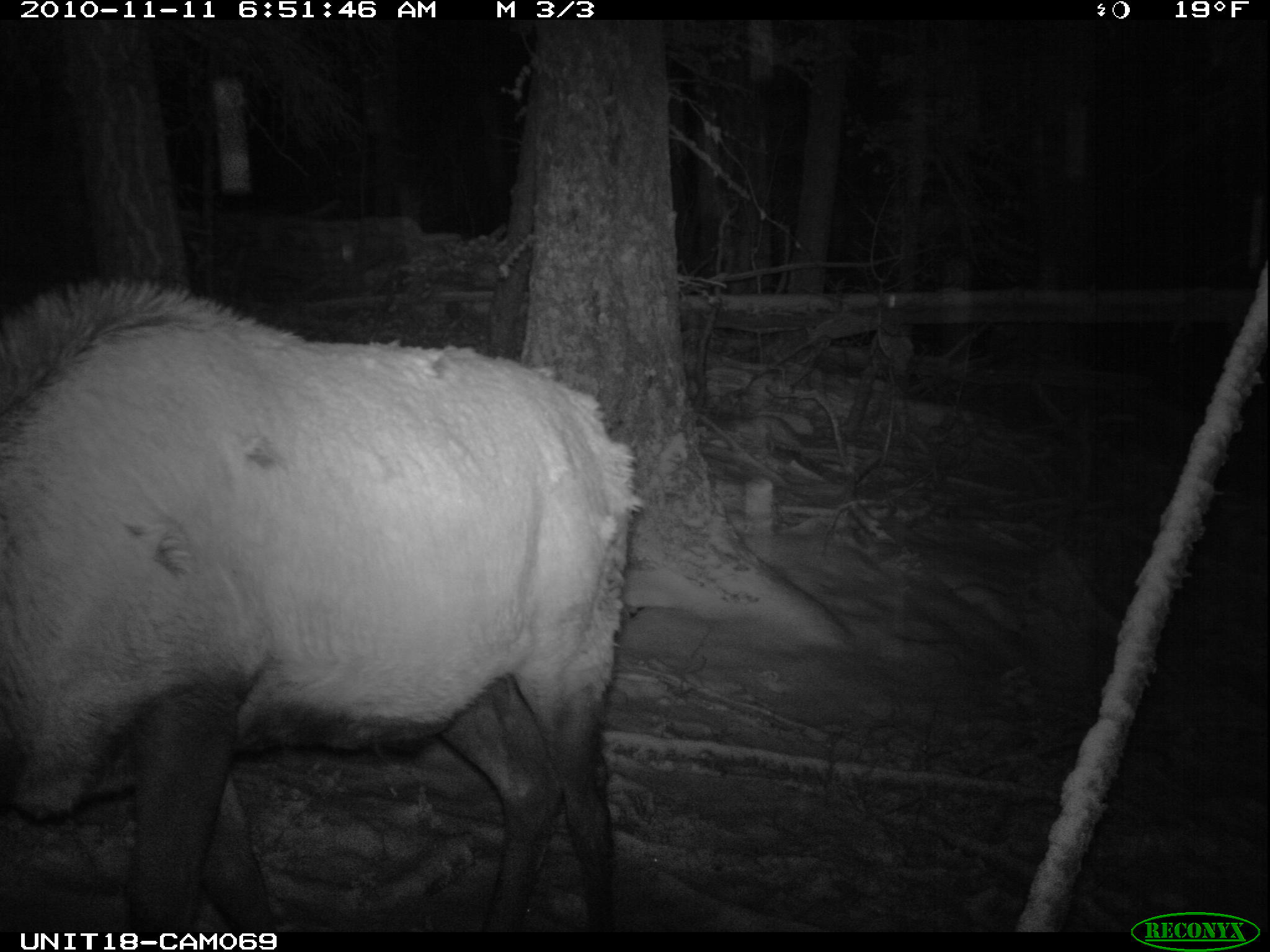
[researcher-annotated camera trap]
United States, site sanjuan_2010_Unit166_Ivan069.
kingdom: Animalia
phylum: Chordata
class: Mammalia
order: Artiodactyla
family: Cervidae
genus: Cervus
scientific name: Cervus elaphus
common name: red deer